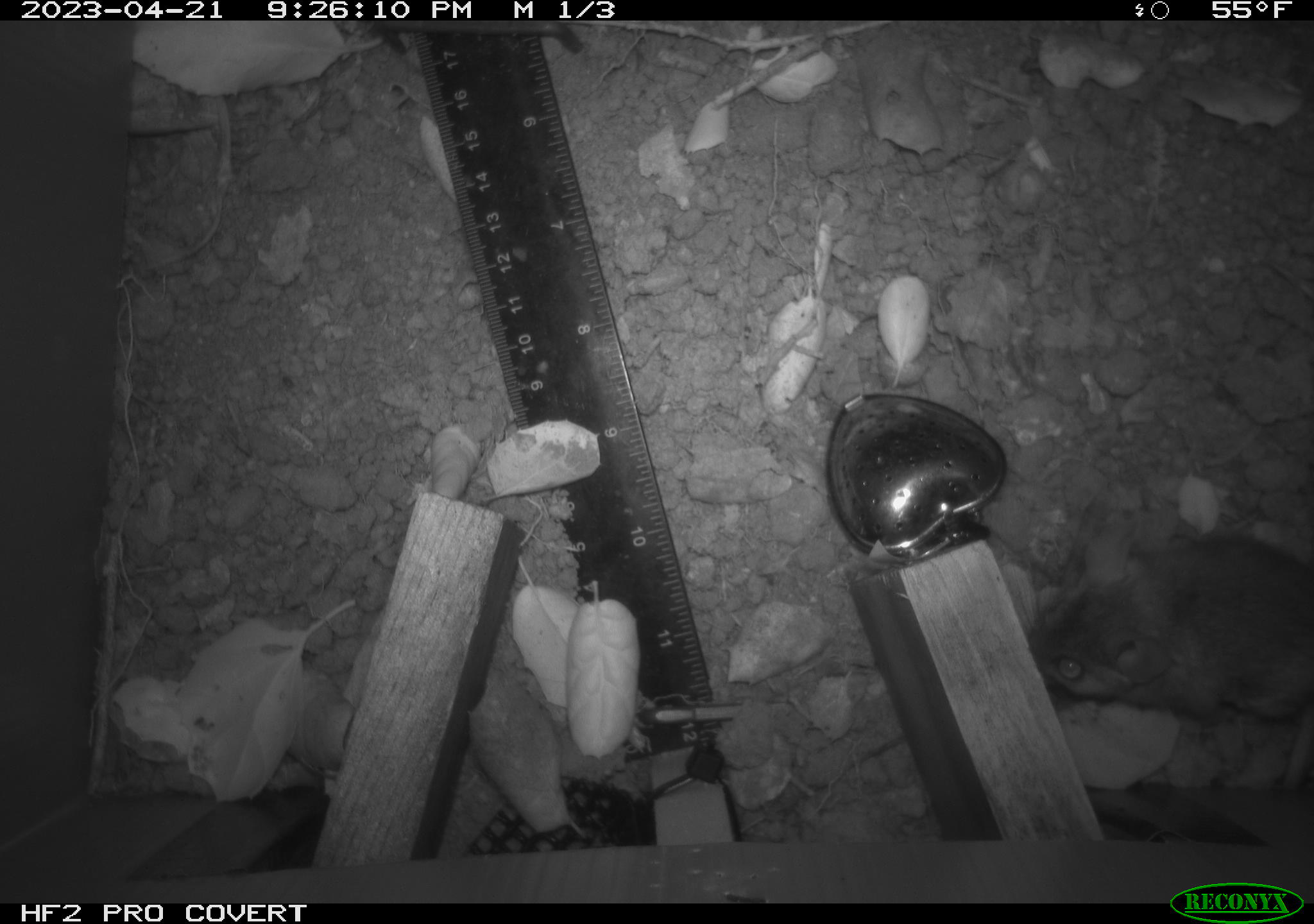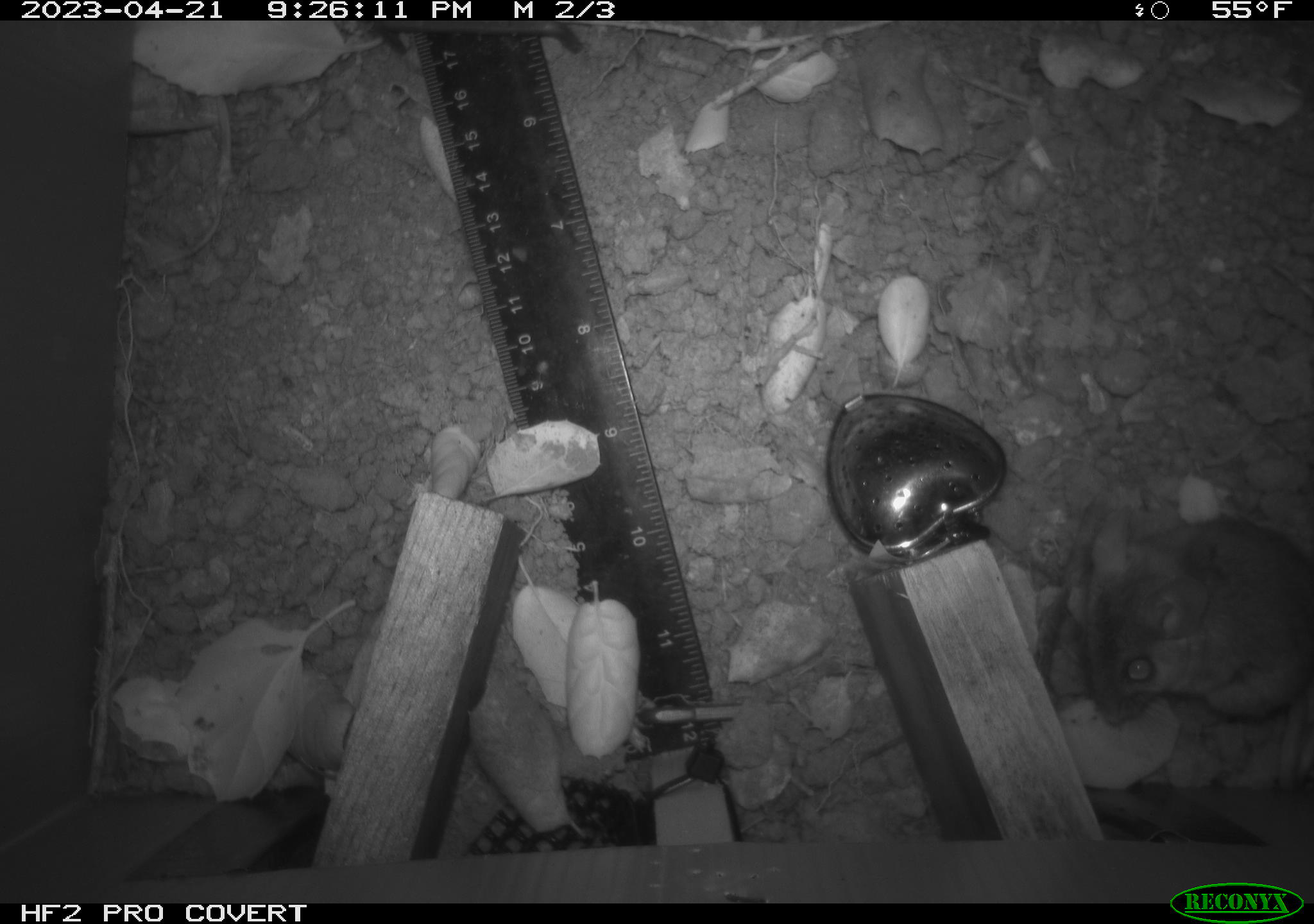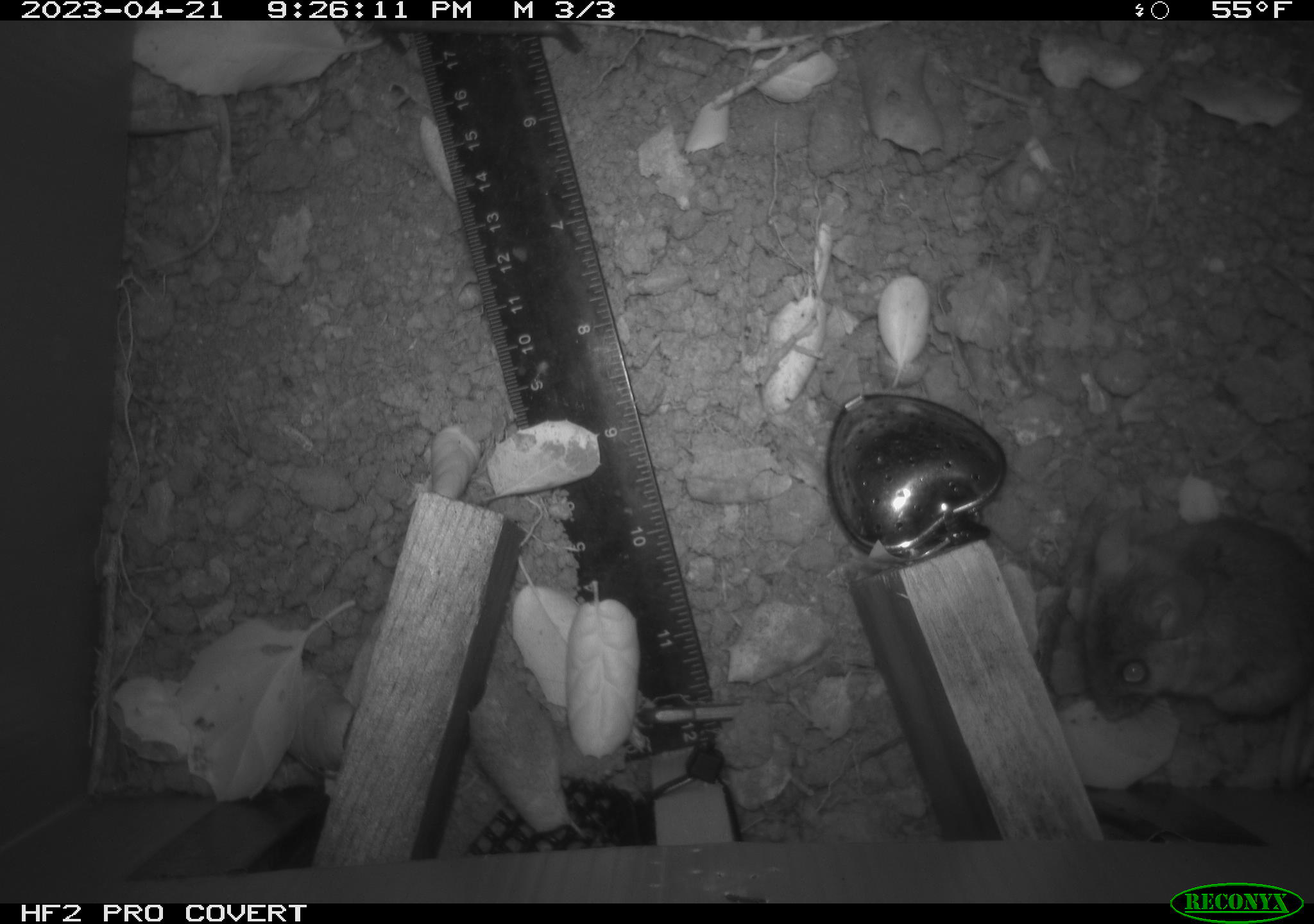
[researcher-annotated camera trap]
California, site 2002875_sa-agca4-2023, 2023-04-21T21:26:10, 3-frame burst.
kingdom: Animalia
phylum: Chordata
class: Mammalia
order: Rodentia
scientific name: Rodentia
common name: mouse species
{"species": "mouse species (Rodentia)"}